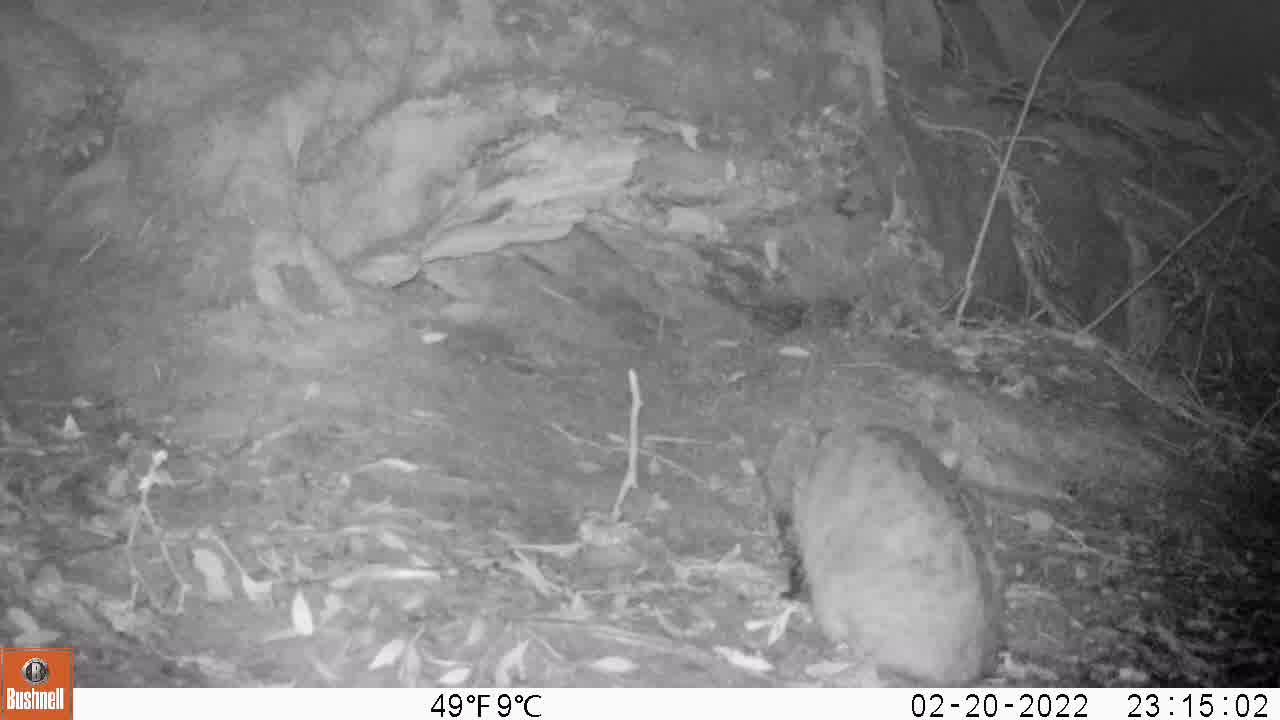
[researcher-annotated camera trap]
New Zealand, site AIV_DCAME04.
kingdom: Animalia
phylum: Chordata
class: Mammalia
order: Carnivora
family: Felidae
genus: Felis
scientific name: Felis catus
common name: domestic cat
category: cat